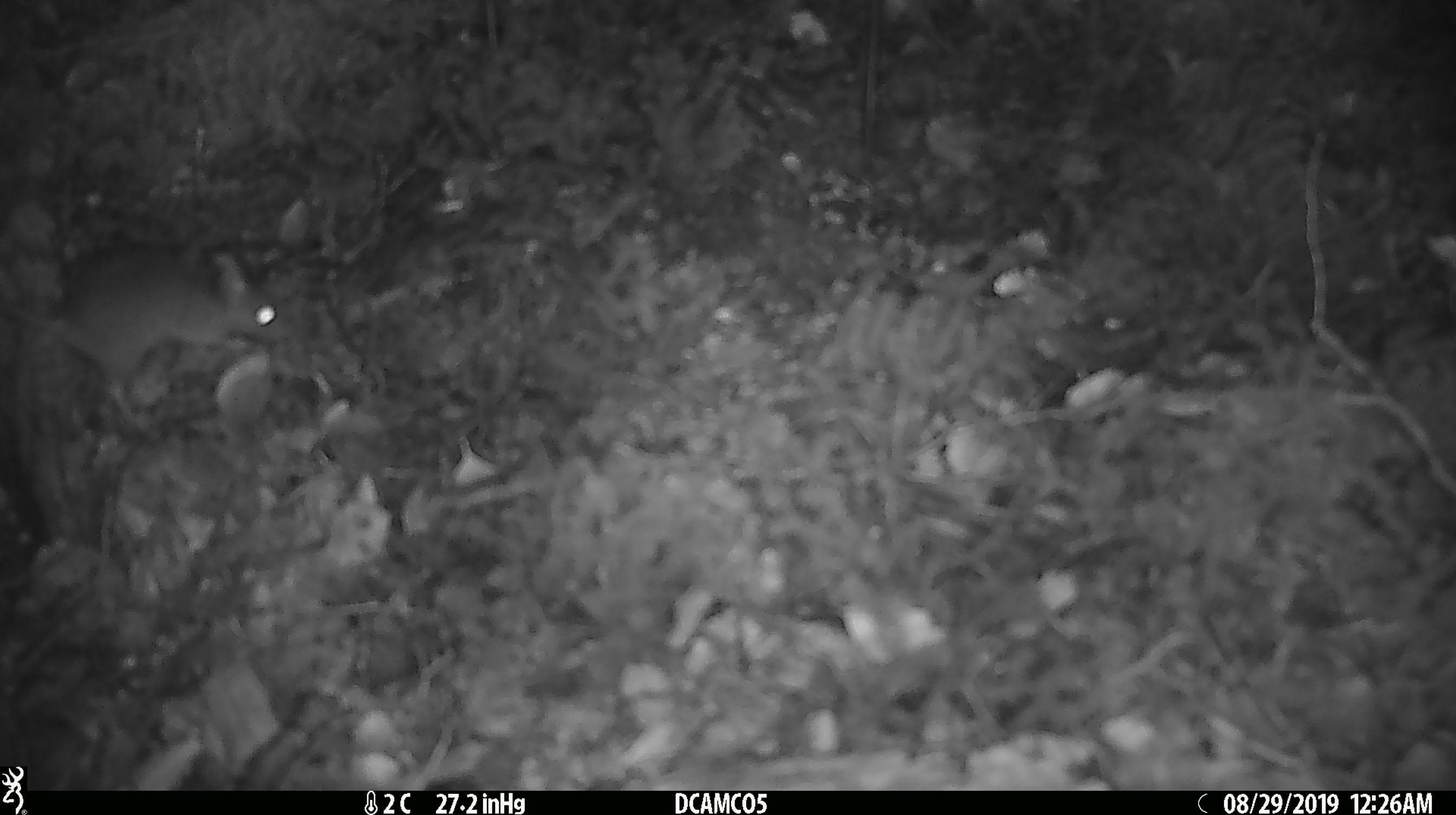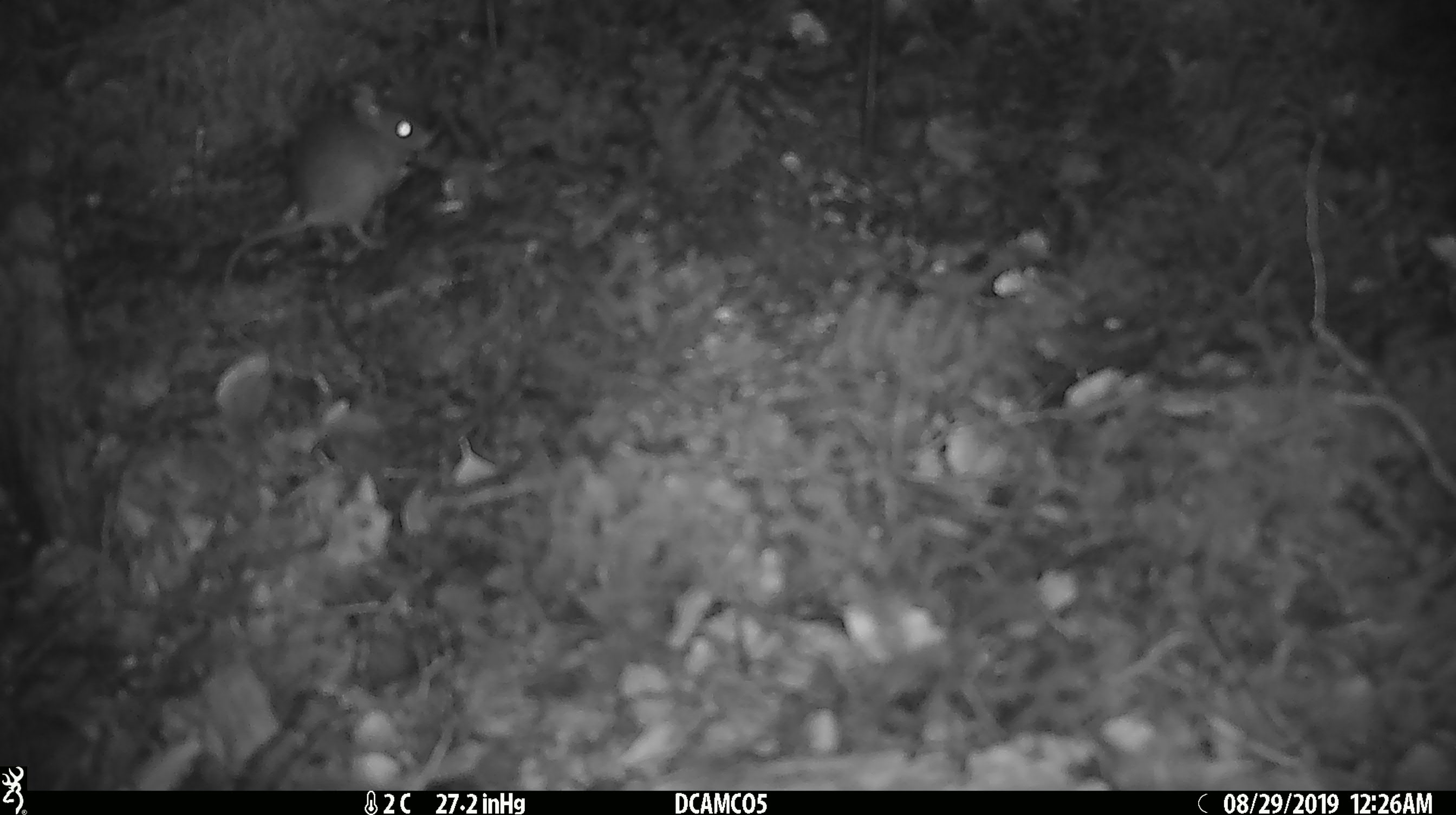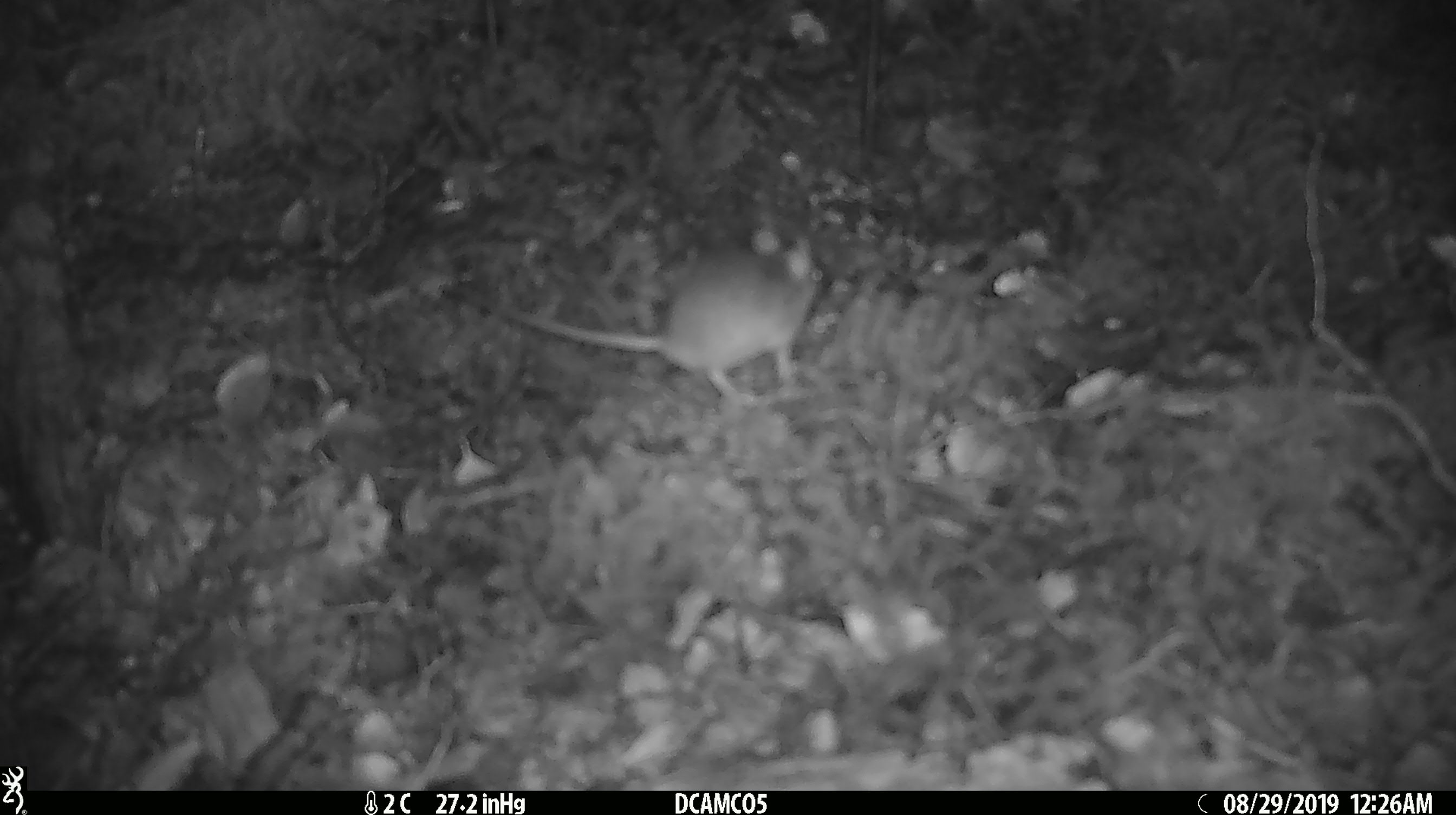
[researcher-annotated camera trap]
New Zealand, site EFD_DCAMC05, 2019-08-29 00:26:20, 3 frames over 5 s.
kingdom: Animalia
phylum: Chordata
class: Mammalia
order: Rodentia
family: Muridae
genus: Mus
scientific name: Mus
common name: mouse